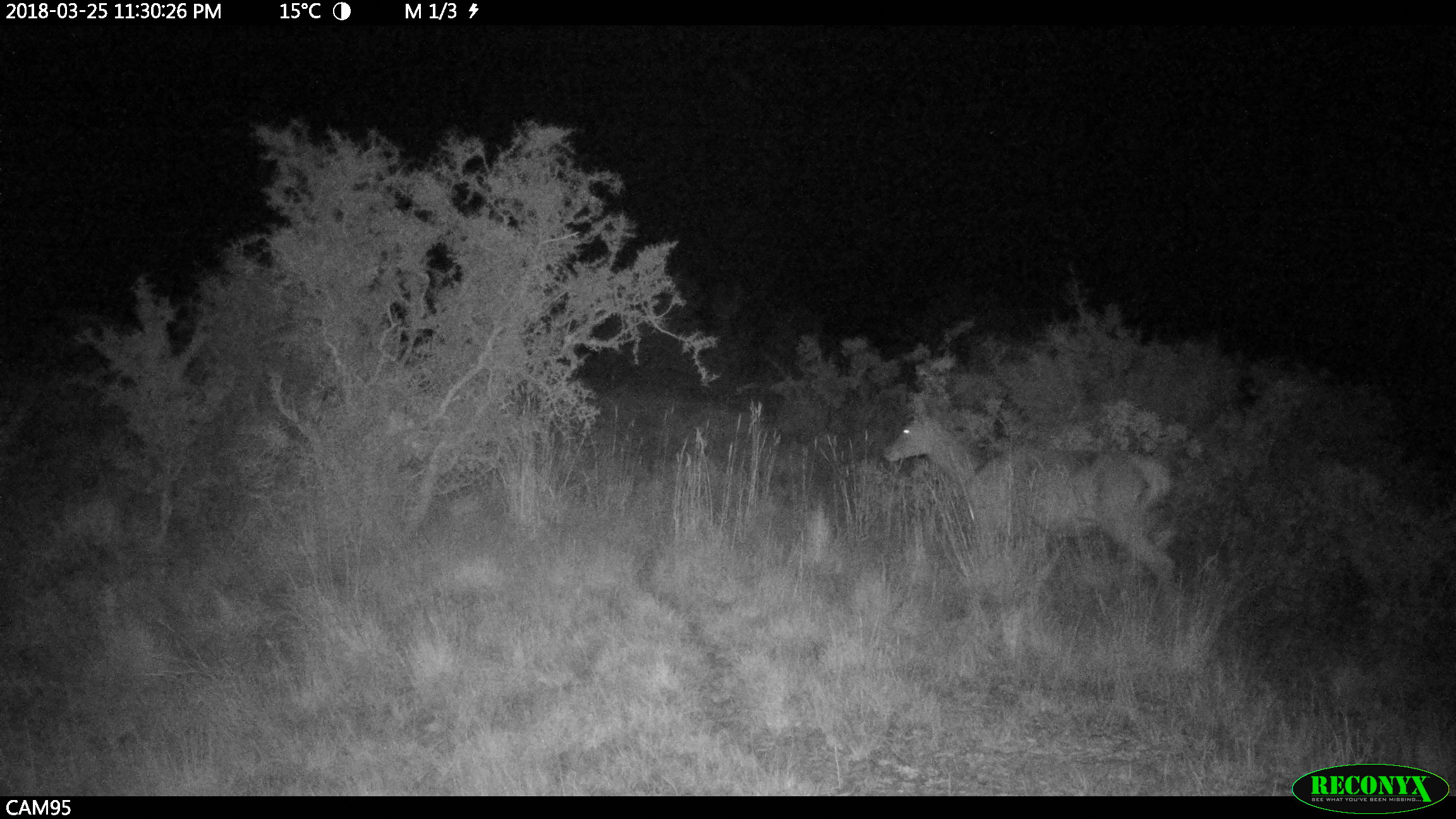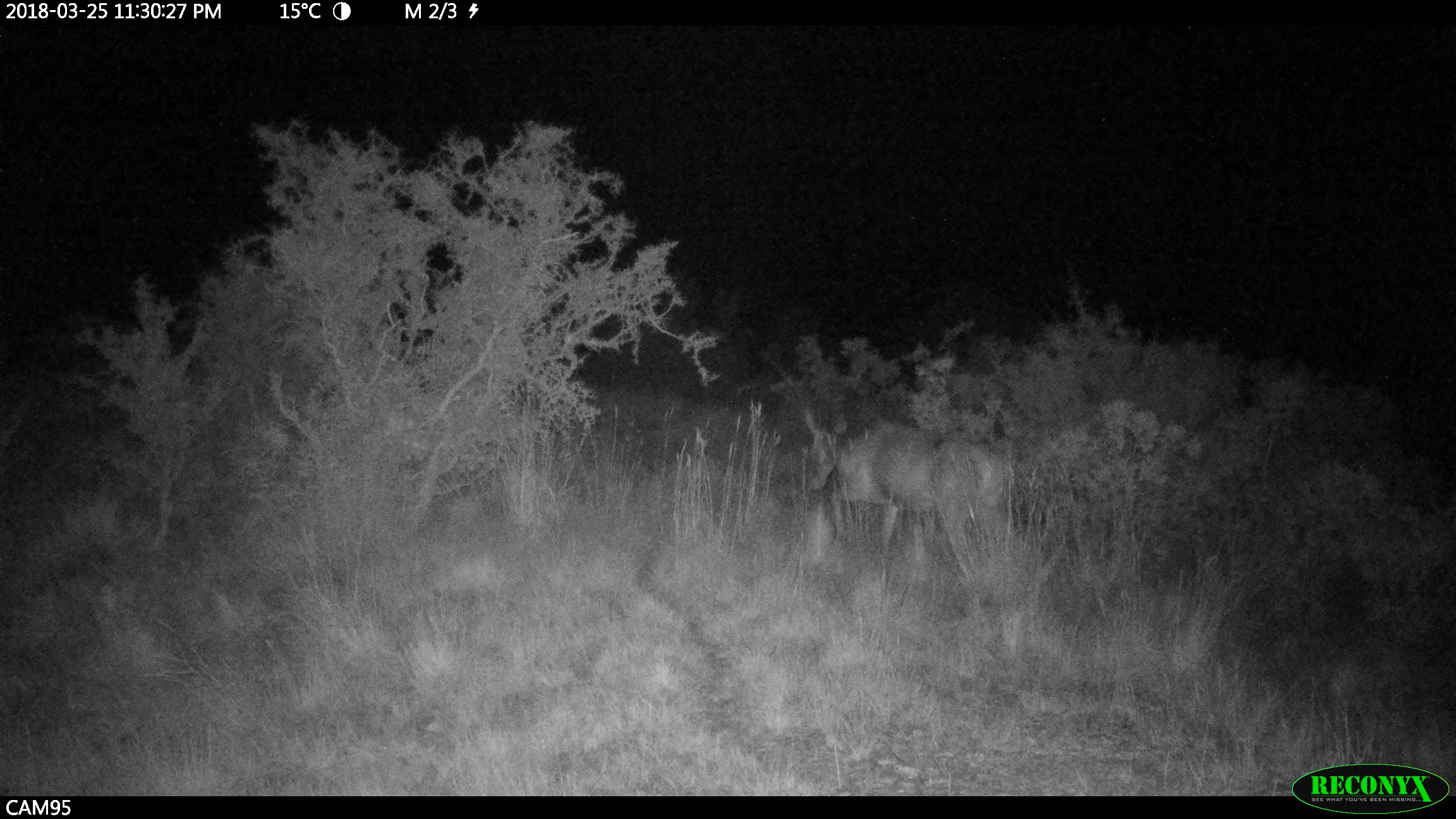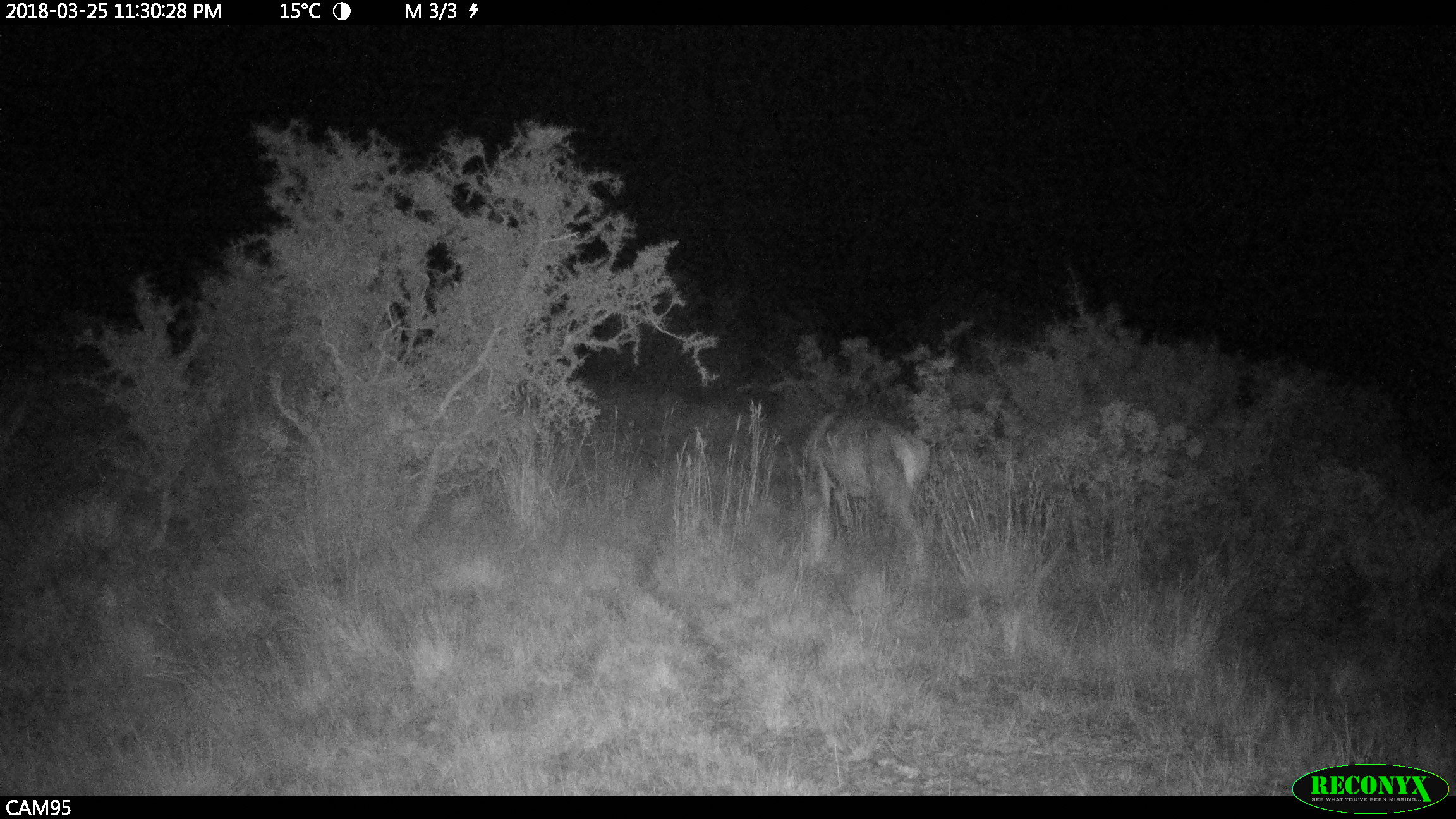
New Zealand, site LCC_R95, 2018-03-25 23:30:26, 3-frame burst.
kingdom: Animalia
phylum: Chordata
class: Mammalia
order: Artiodactyla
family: Cervidae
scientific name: Cervidae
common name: deer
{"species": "deer (Cervidae)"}